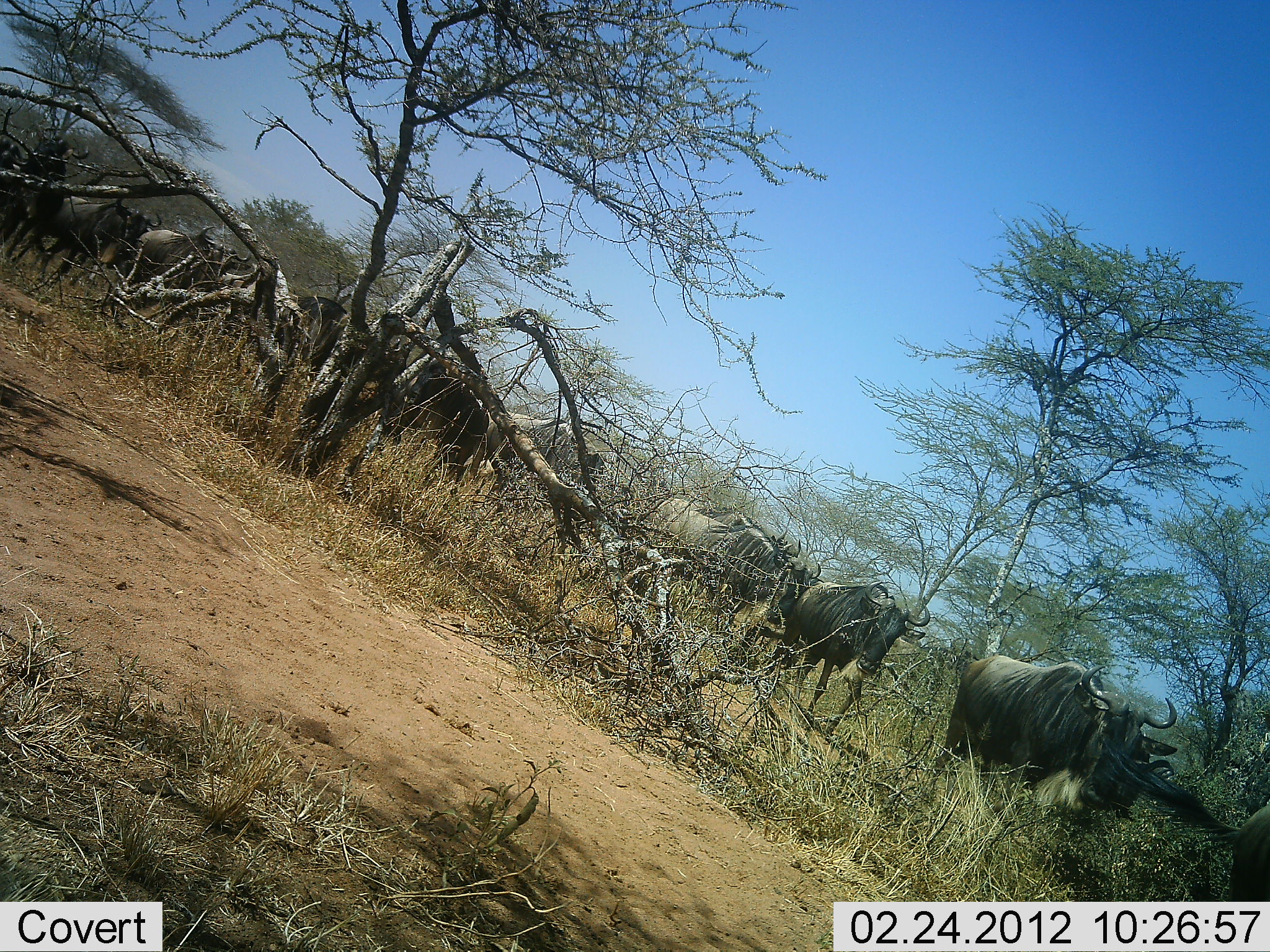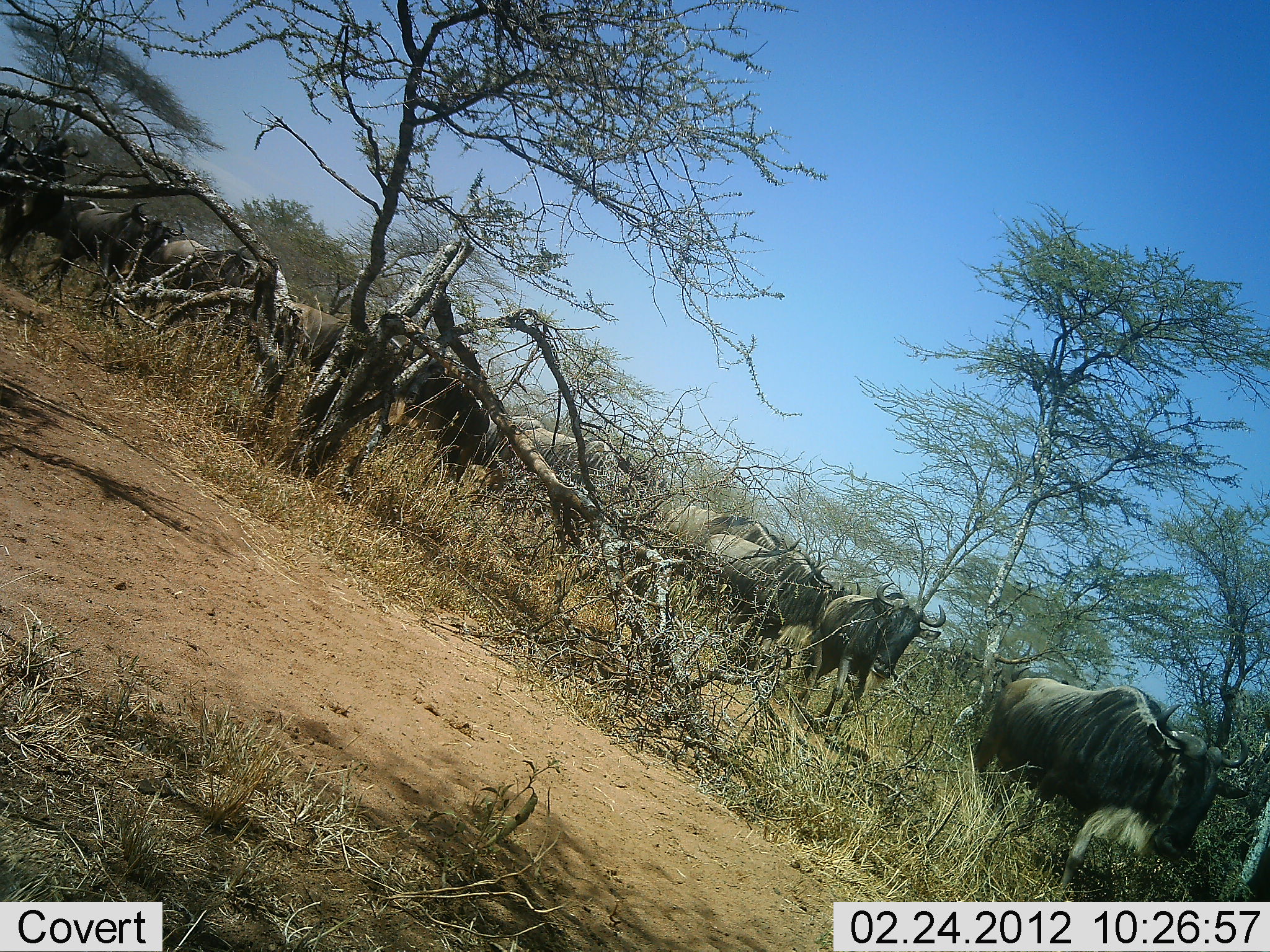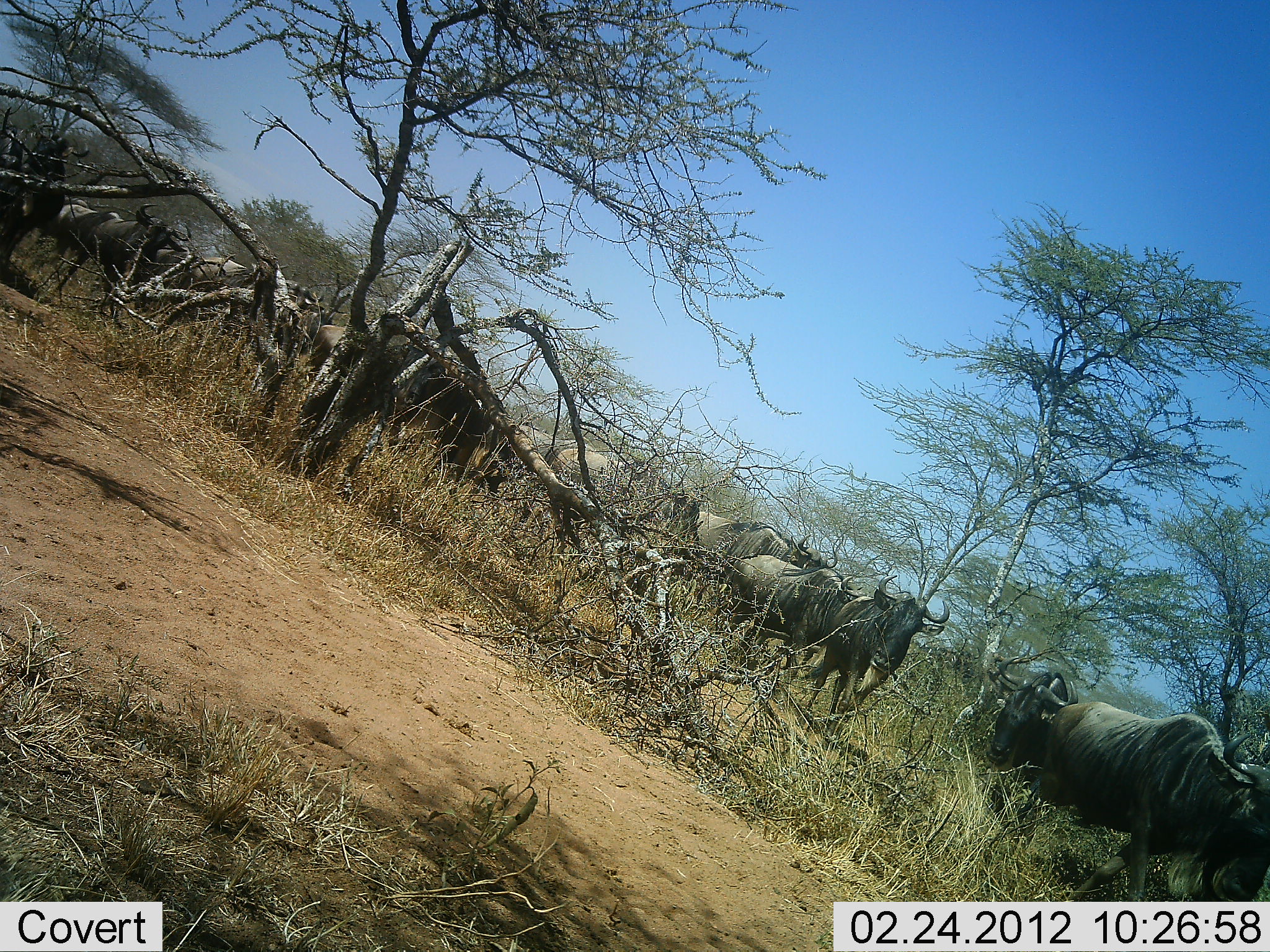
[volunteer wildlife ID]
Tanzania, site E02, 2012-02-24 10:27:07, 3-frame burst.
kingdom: Animalia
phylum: Chordata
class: Mammalia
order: Artiodactyla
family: Bovidae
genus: Connochaetes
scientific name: Connochaetes taurinus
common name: blue wildebeest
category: wildebeest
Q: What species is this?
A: Wildebeest (blue wildebeest) (Connochaetes taurinus).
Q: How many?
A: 11-50.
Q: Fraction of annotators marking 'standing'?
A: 19%.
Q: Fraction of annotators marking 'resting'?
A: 0%.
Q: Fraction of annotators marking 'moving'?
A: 86%.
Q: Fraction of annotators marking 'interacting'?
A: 0%.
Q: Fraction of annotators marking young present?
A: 0%.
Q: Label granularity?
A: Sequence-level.